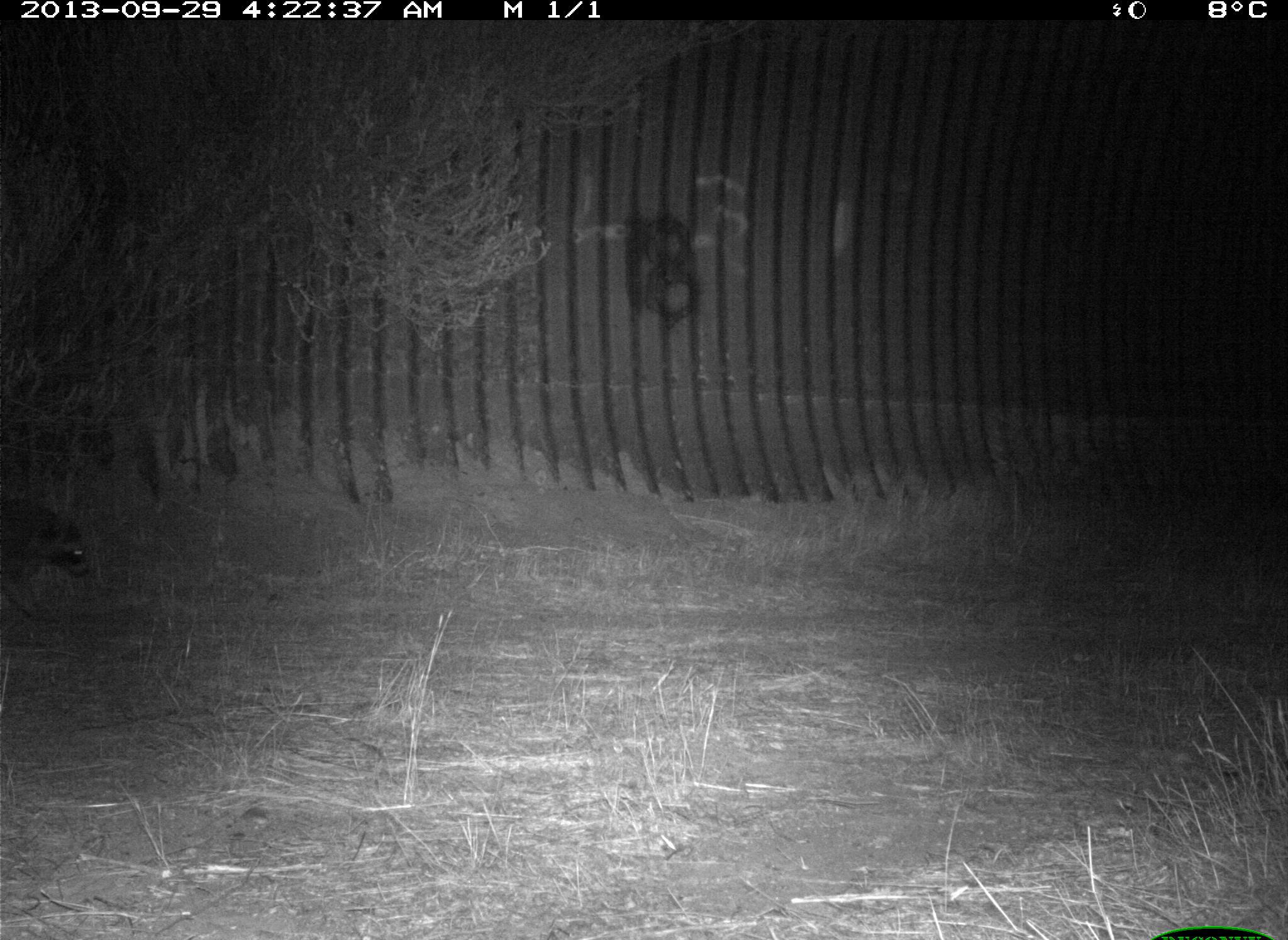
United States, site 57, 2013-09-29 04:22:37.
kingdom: Animalia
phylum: Chordata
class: Mammalia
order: Carnivora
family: Procyonidae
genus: Procyon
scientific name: Procyon lotor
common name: raccoon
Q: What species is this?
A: Raccoon (Procyon lotor).